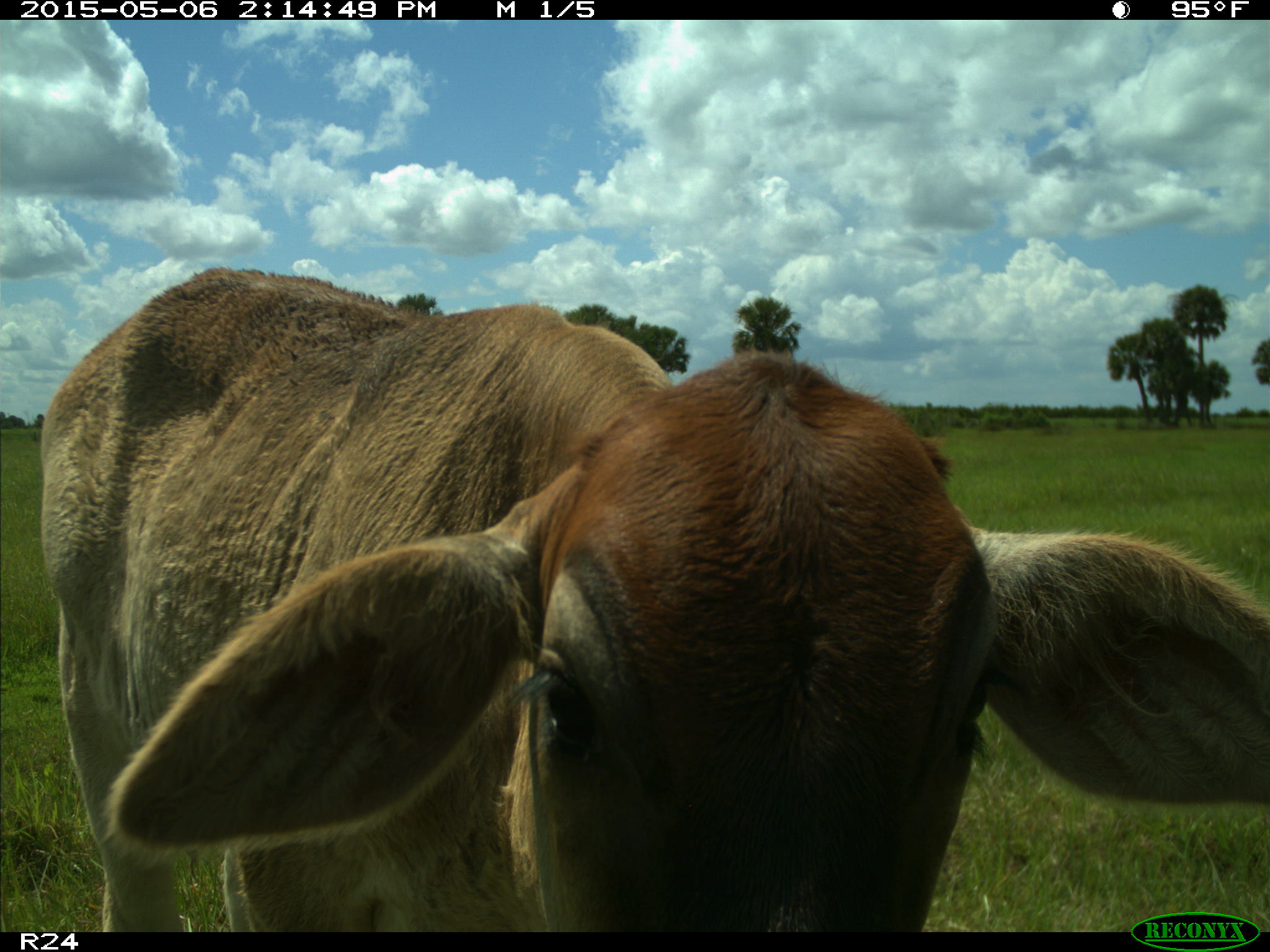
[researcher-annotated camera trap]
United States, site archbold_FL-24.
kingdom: Animalia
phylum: Chordata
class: Mammalia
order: Artiodactyla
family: Bovidae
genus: Bos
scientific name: Bos taurus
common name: domestic cow